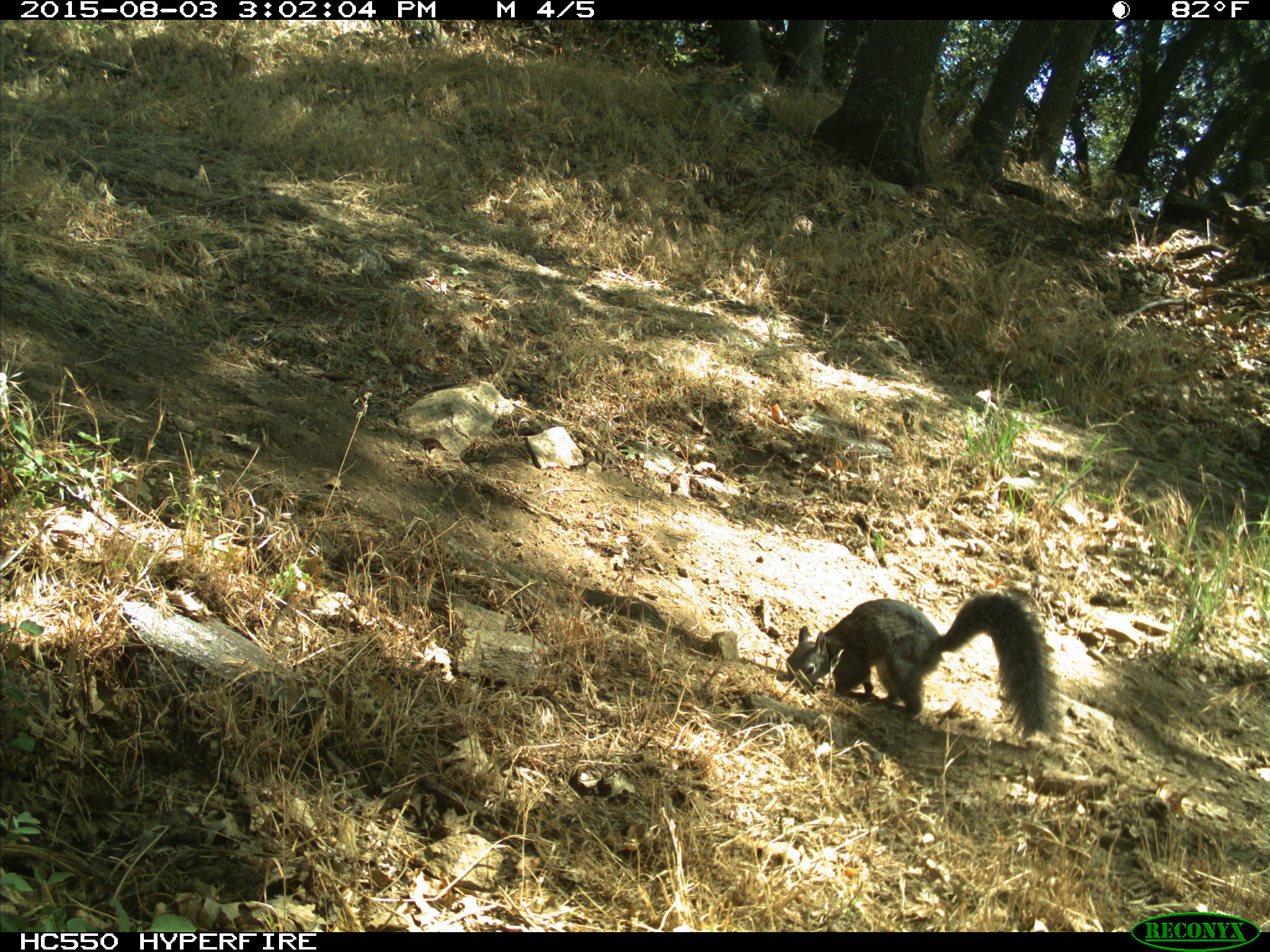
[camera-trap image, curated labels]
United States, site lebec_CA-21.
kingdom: Animalia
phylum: Chordata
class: Mammalia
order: Rodentia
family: Sciuridae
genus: Sciurus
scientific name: Sciurus carolinensis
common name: eastern gray squirrel